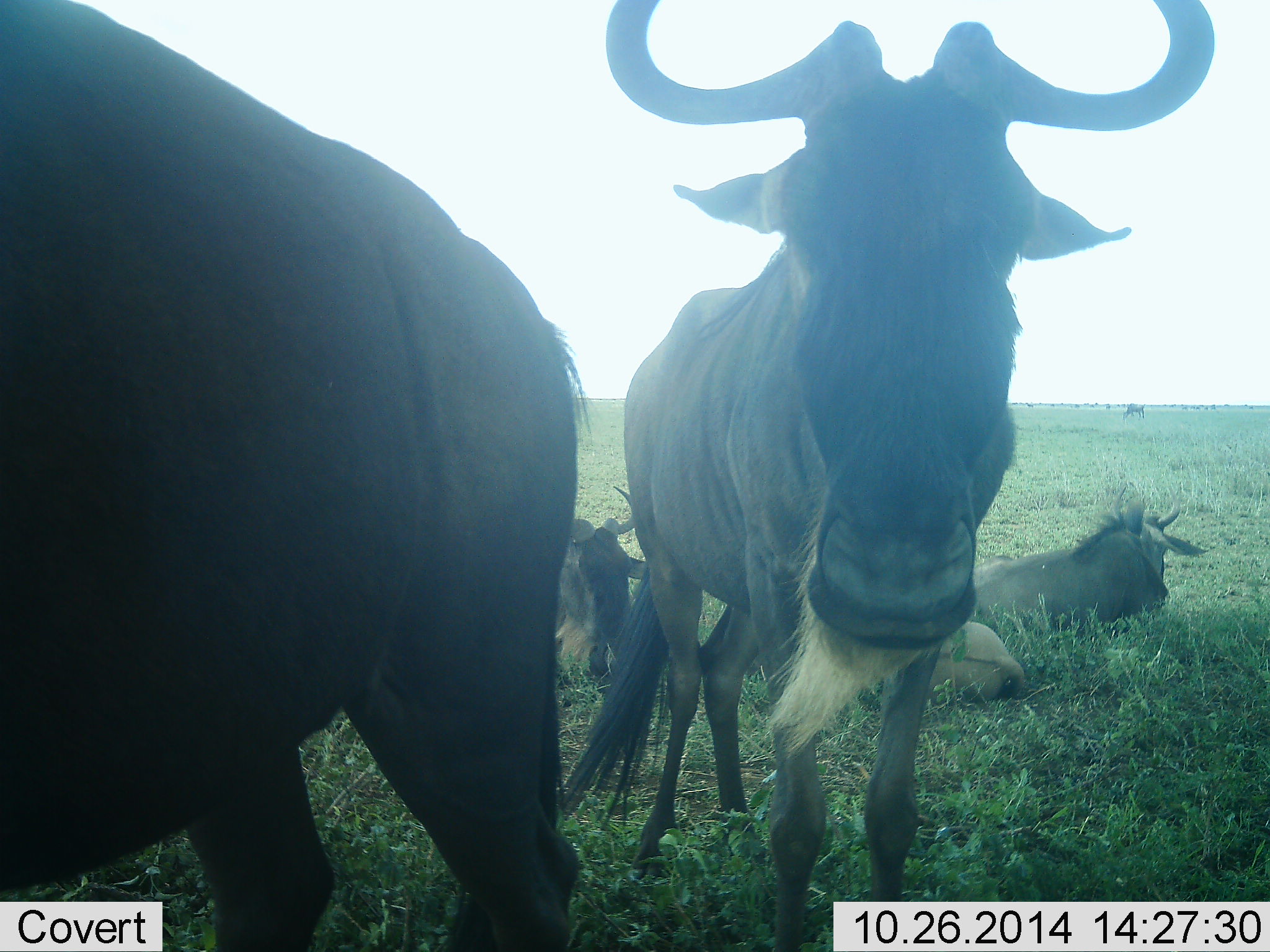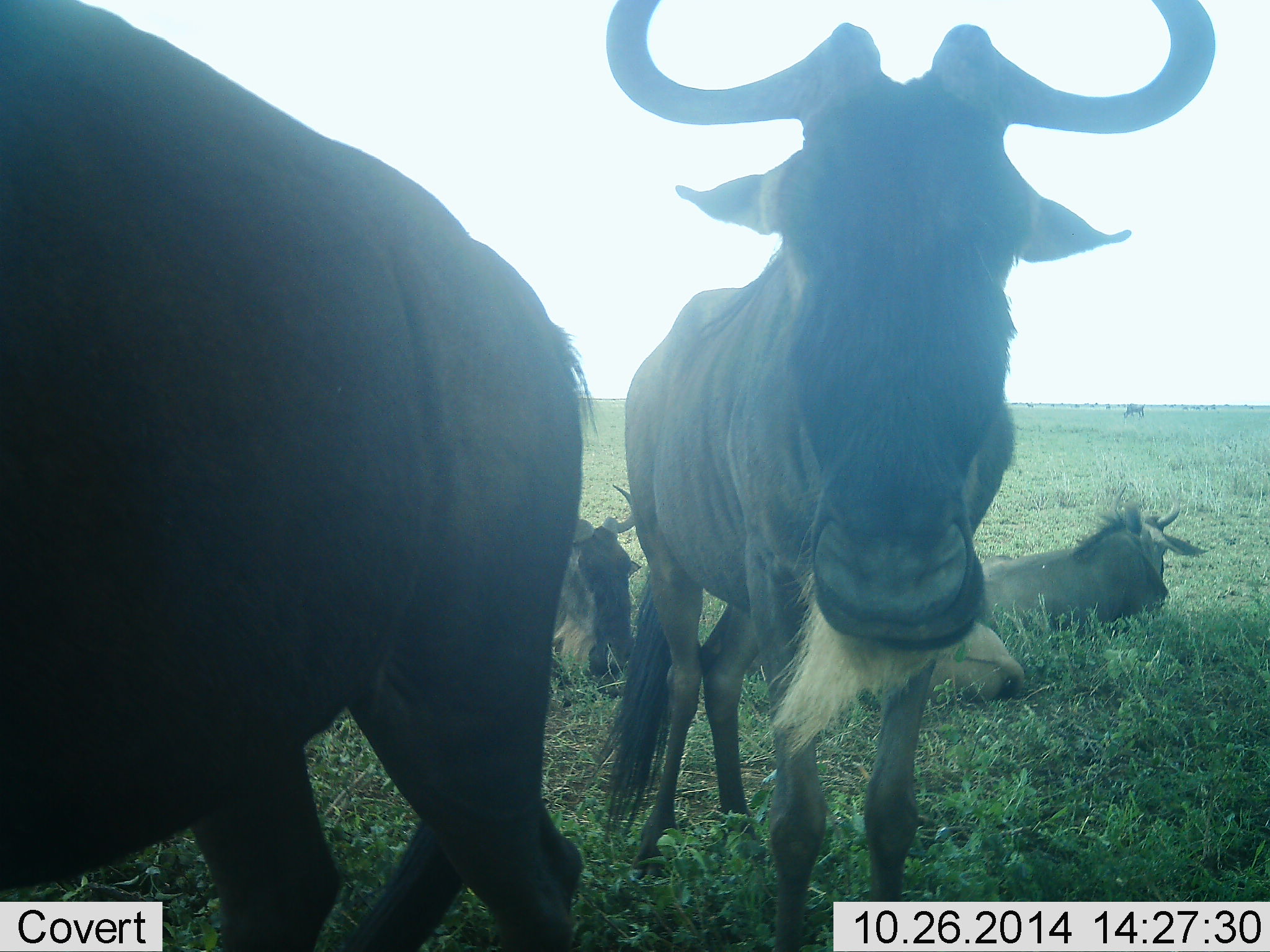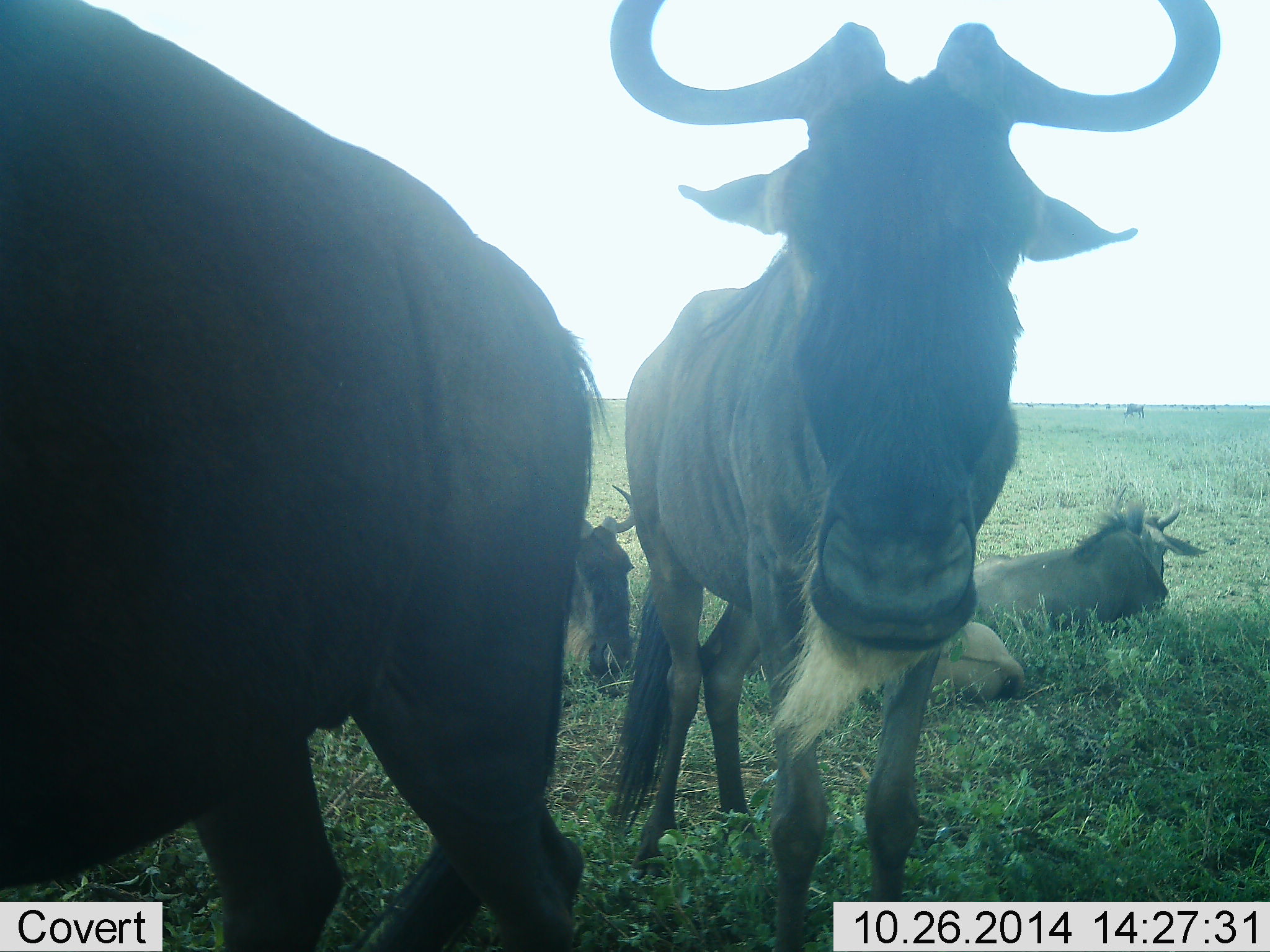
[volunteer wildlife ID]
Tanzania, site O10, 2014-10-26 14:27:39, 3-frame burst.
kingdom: Animalia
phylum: Chordata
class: Mammalia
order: Artiodactyla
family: Bovidae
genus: Connochaetes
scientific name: Connochaetes taurinus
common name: blue wildebeest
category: wildebeest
Wildebeest (blue wildebeest) (Connochaetes taurinus), count 5. Behavior (volunteer vote fractions): standing 50%, resting 90%, moving 0%, interacting 10%. Young present (vote fraction): 10%. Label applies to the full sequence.